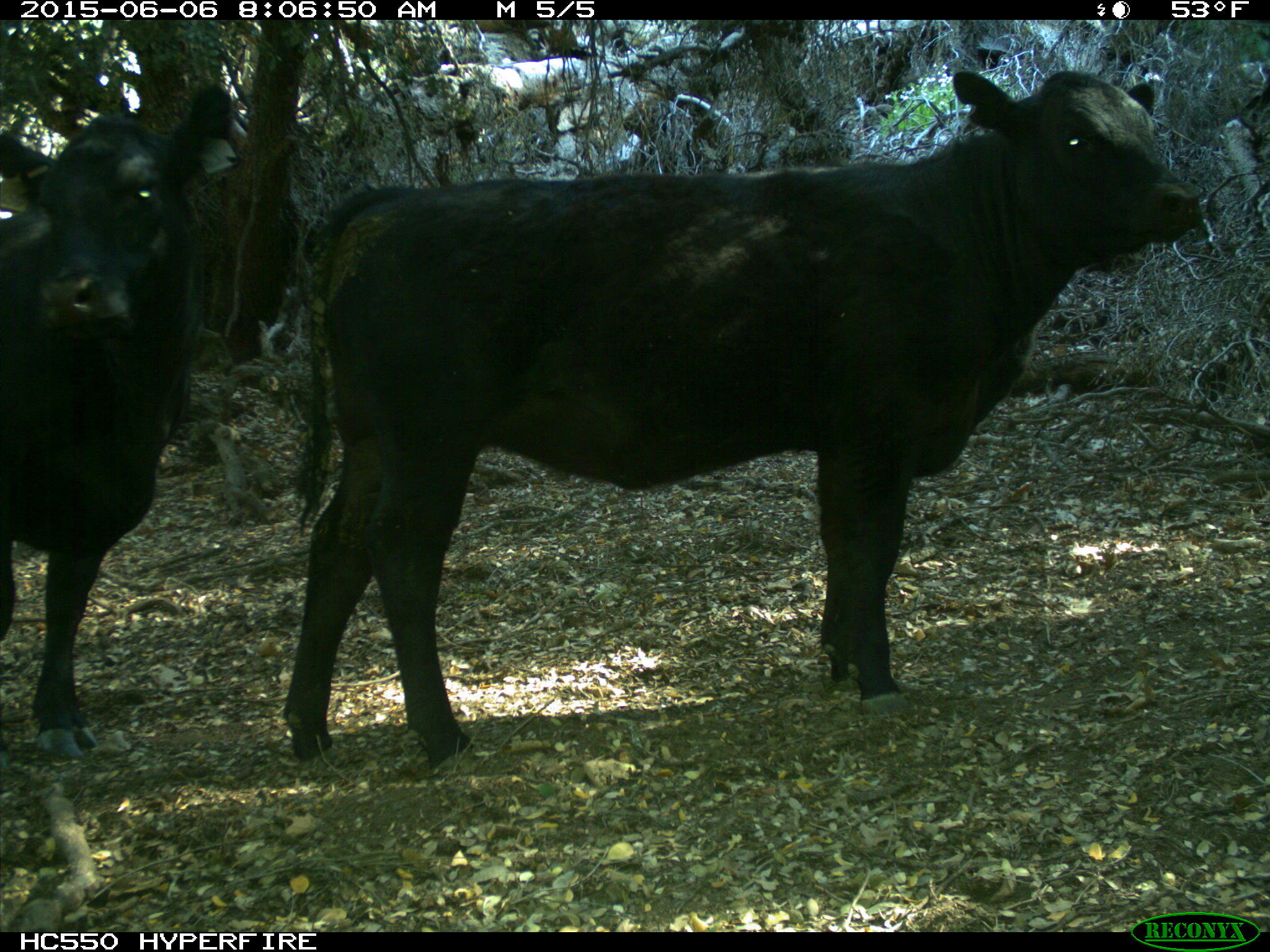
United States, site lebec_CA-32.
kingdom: Animalia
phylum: Chordata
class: Mammalia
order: Artiodactyla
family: Bovidae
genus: Bos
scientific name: Bos taurus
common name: domestic cow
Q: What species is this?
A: Bos taurus (domestic cow).